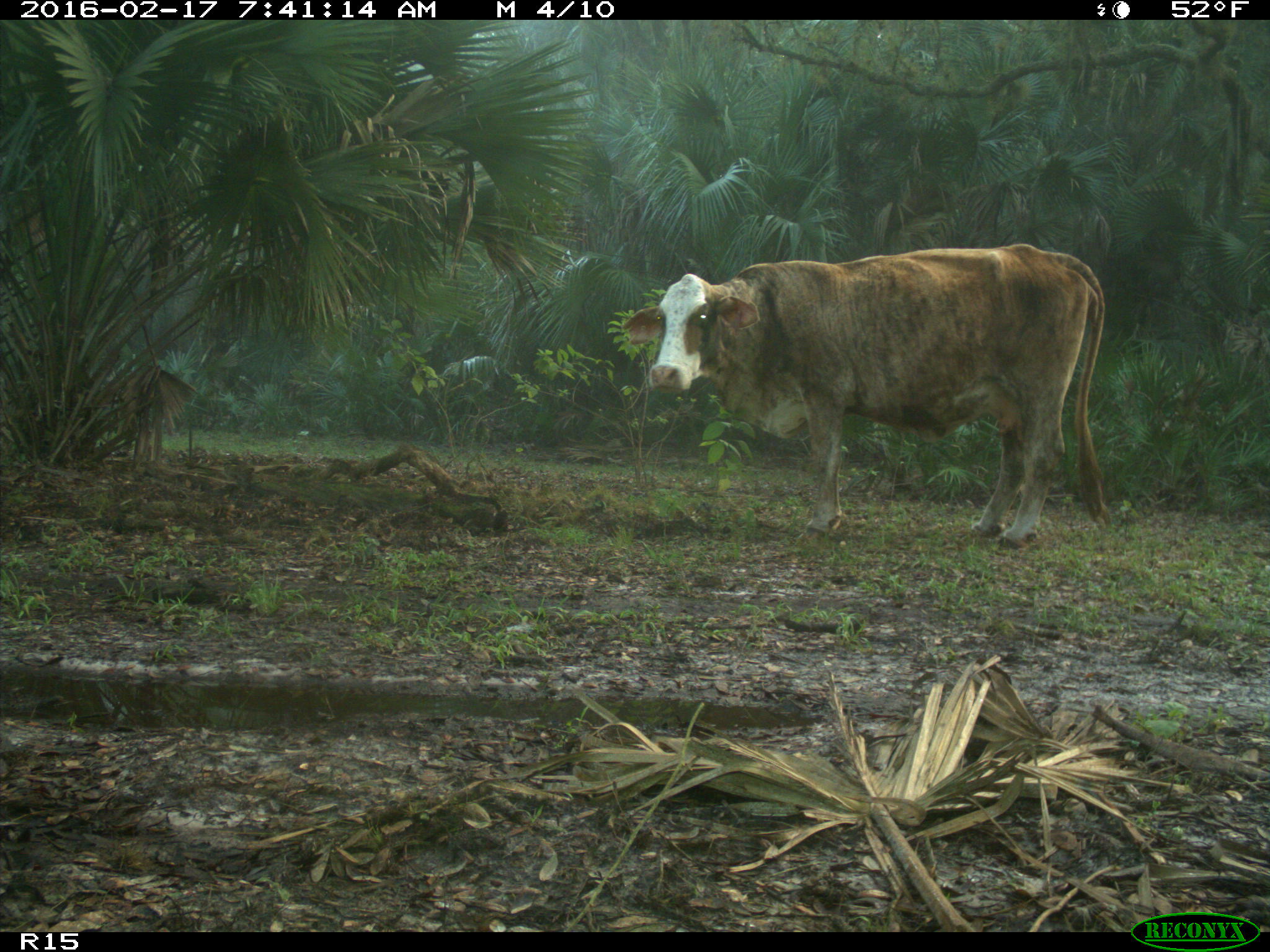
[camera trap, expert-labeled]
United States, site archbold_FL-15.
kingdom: Animalia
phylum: Chordata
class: Mammalia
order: Artiodactyla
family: Bovidae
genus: Bos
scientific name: Bos taurus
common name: domestic cow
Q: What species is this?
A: Bos taurus (domestic cow).